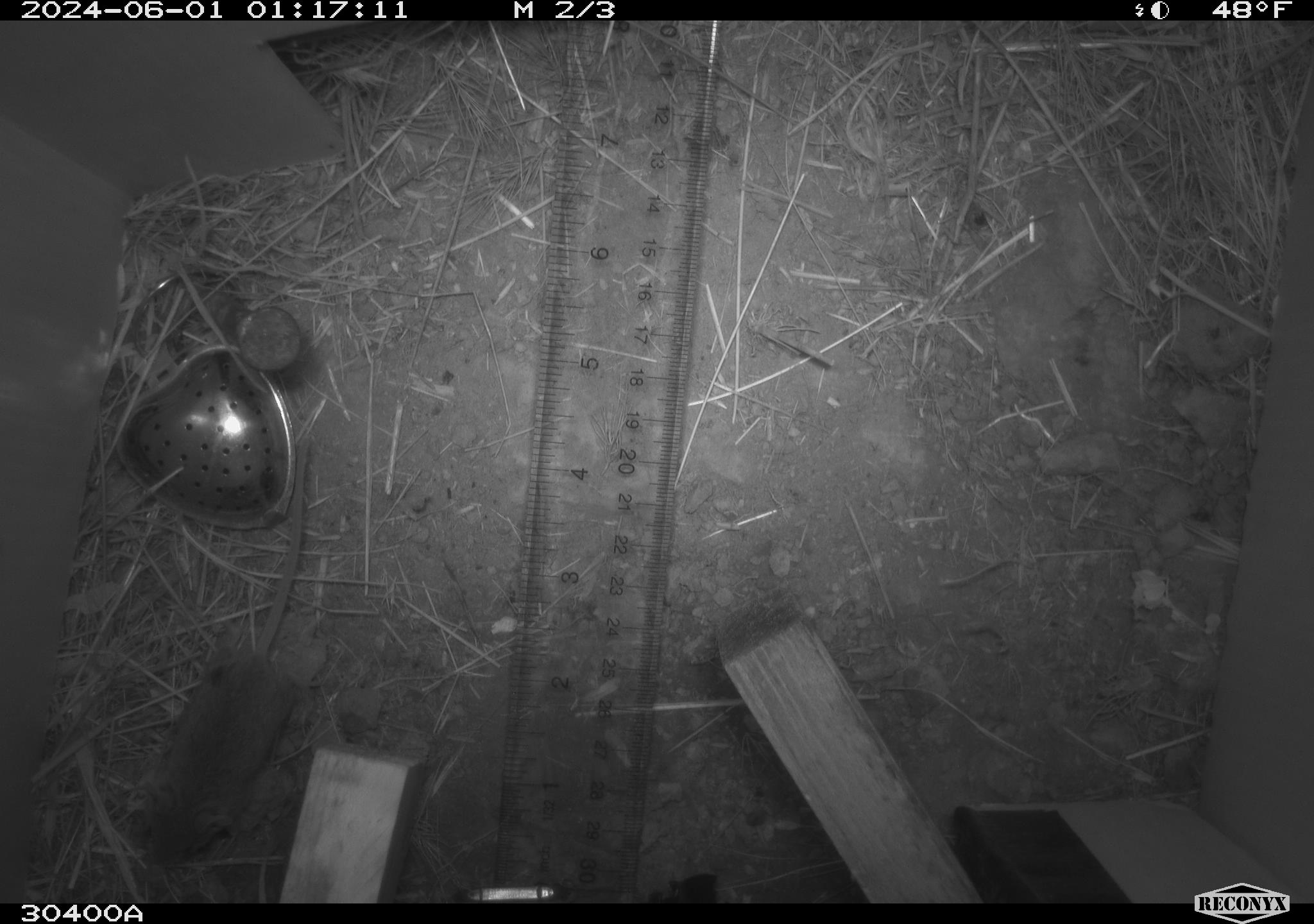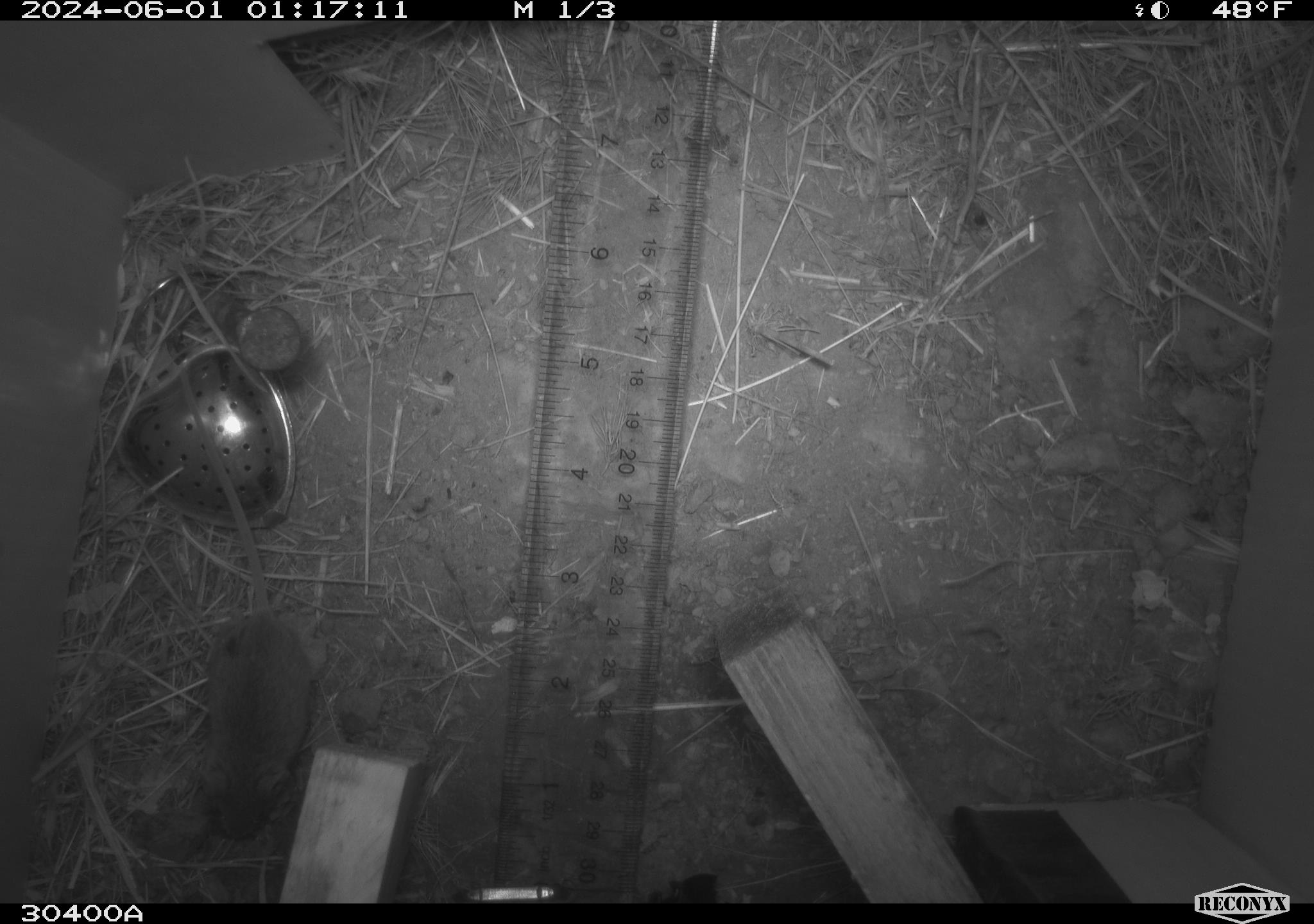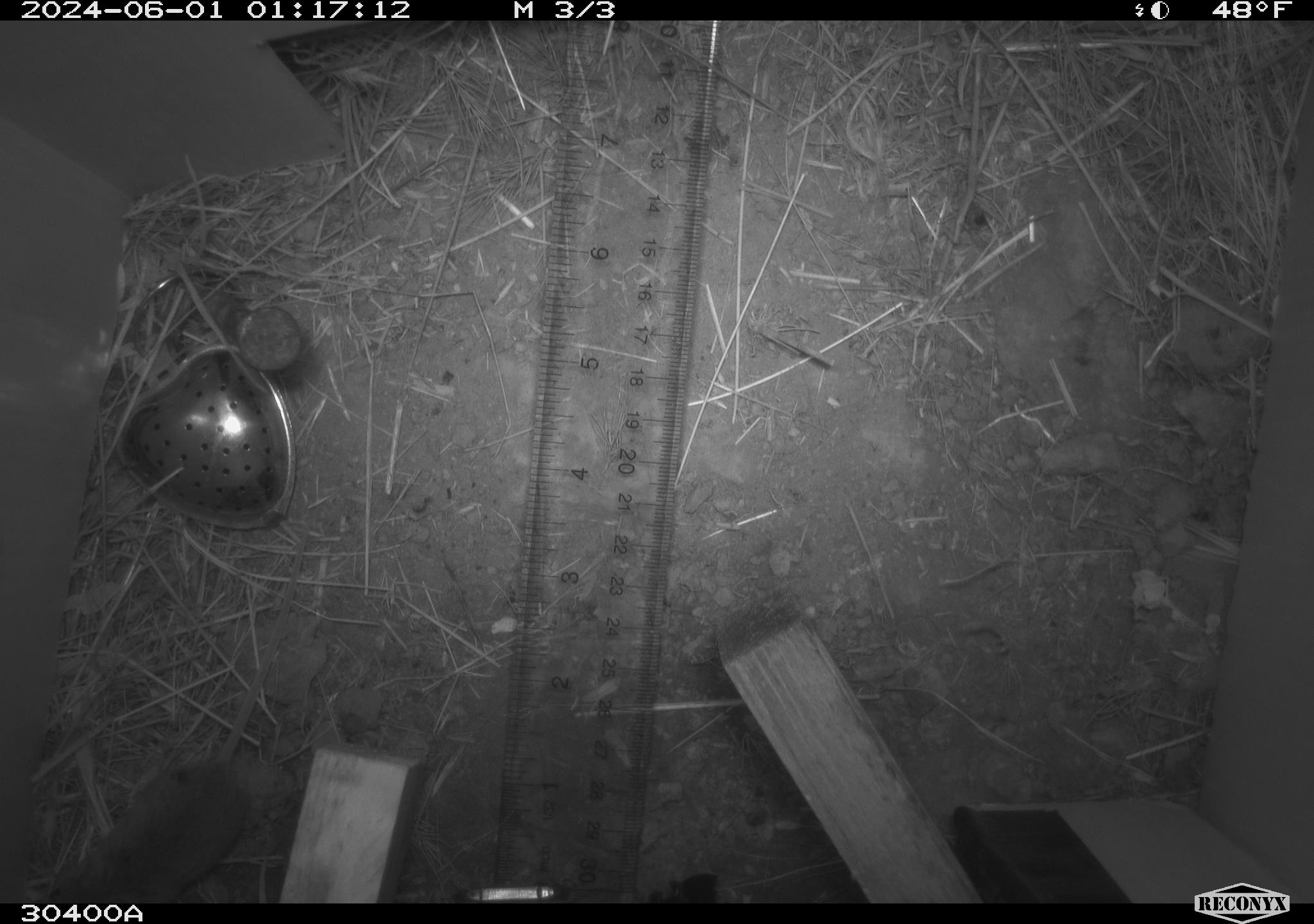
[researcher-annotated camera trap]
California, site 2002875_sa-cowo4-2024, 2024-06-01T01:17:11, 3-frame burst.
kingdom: Animalia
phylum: Chordata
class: Mammalia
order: Rodentia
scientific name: Rodentia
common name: mouse species